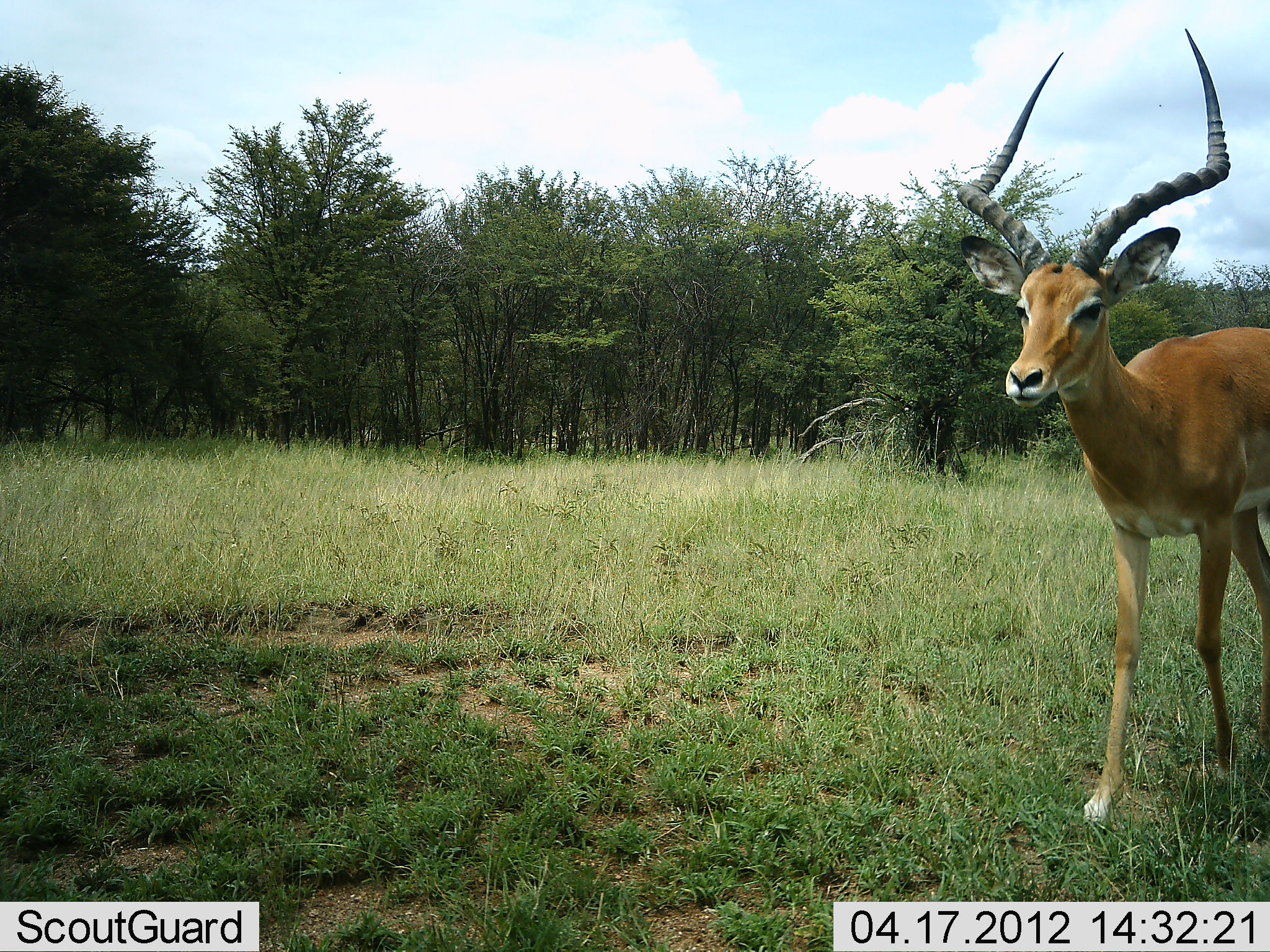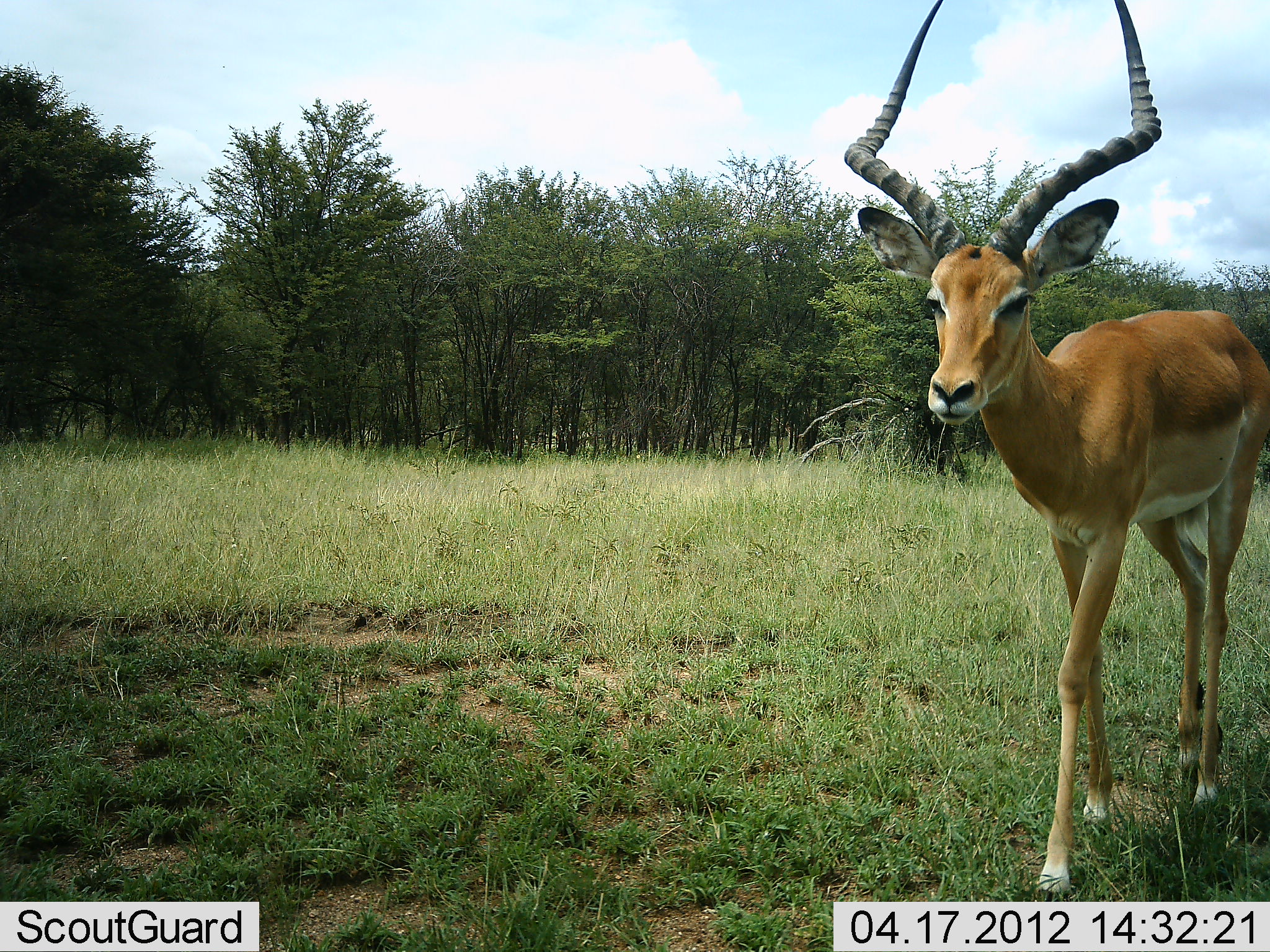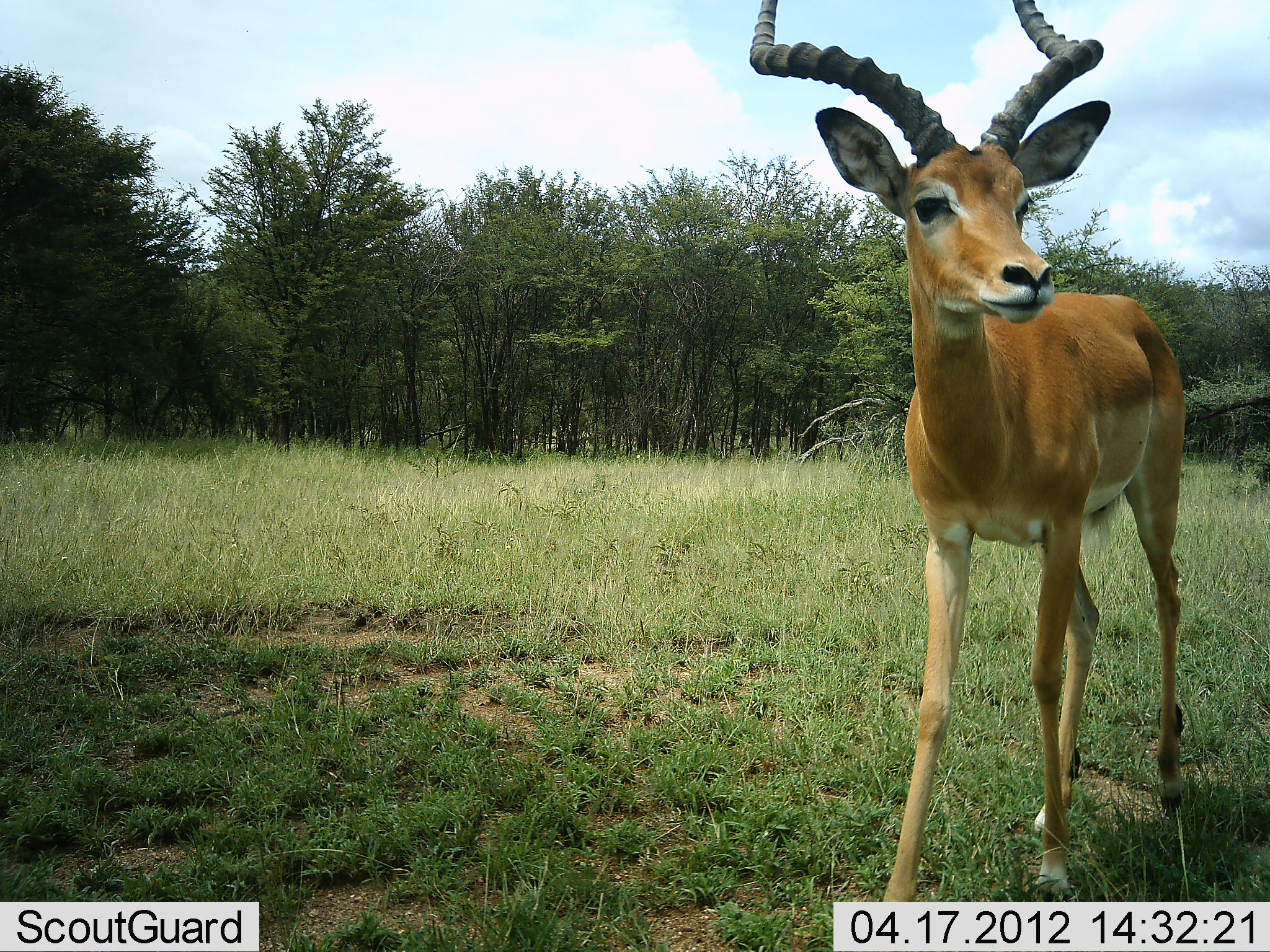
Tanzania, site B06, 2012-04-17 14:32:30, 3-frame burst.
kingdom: Animalia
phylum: Chordata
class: Mammalia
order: Artiodactyla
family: Bovidae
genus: Aepyceros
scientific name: Aepyceros melampus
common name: impala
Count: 1.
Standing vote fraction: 0%.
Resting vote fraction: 0%.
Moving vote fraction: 100%.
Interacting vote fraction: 0%.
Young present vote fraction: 0%.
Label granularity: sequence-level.